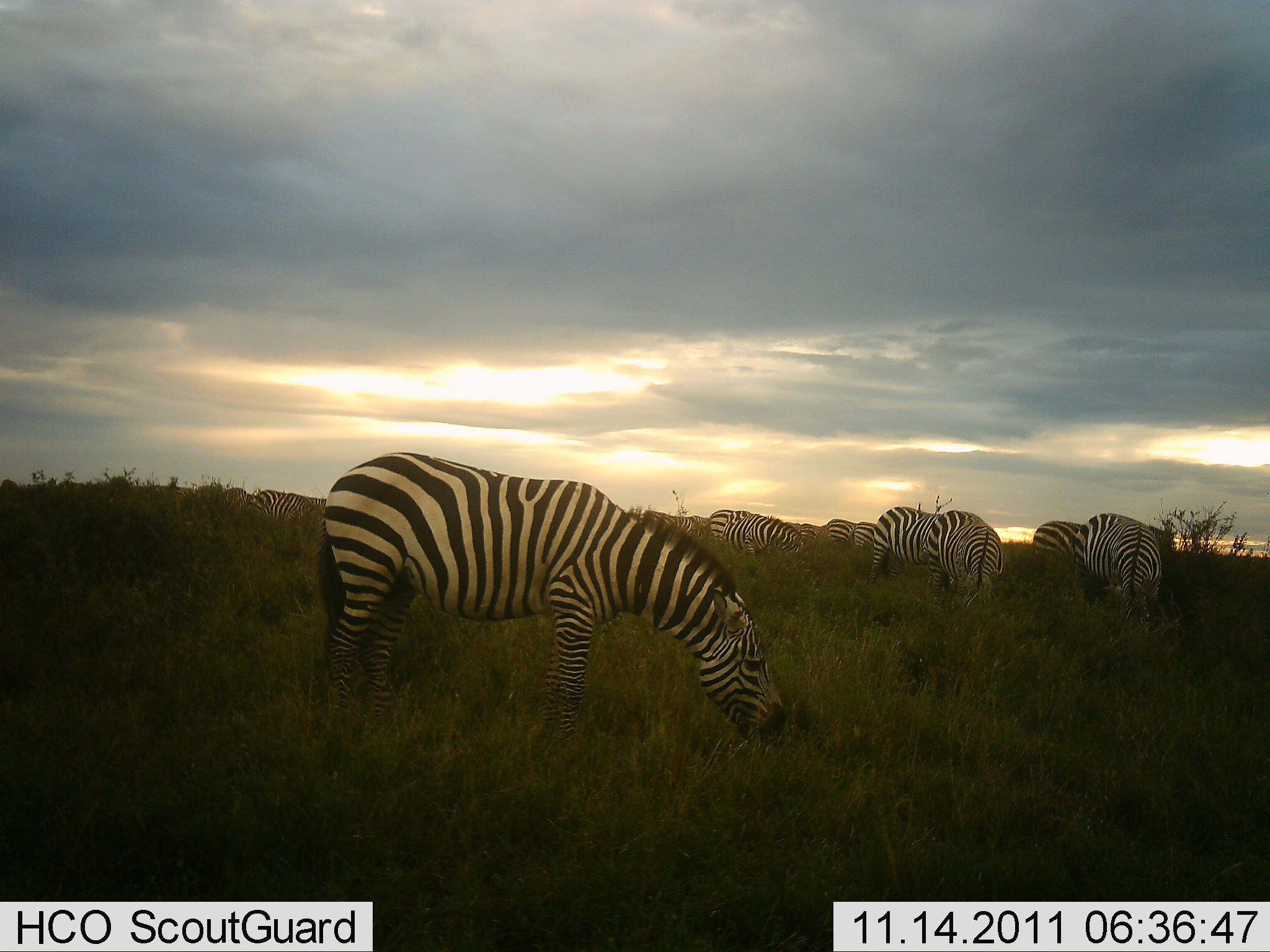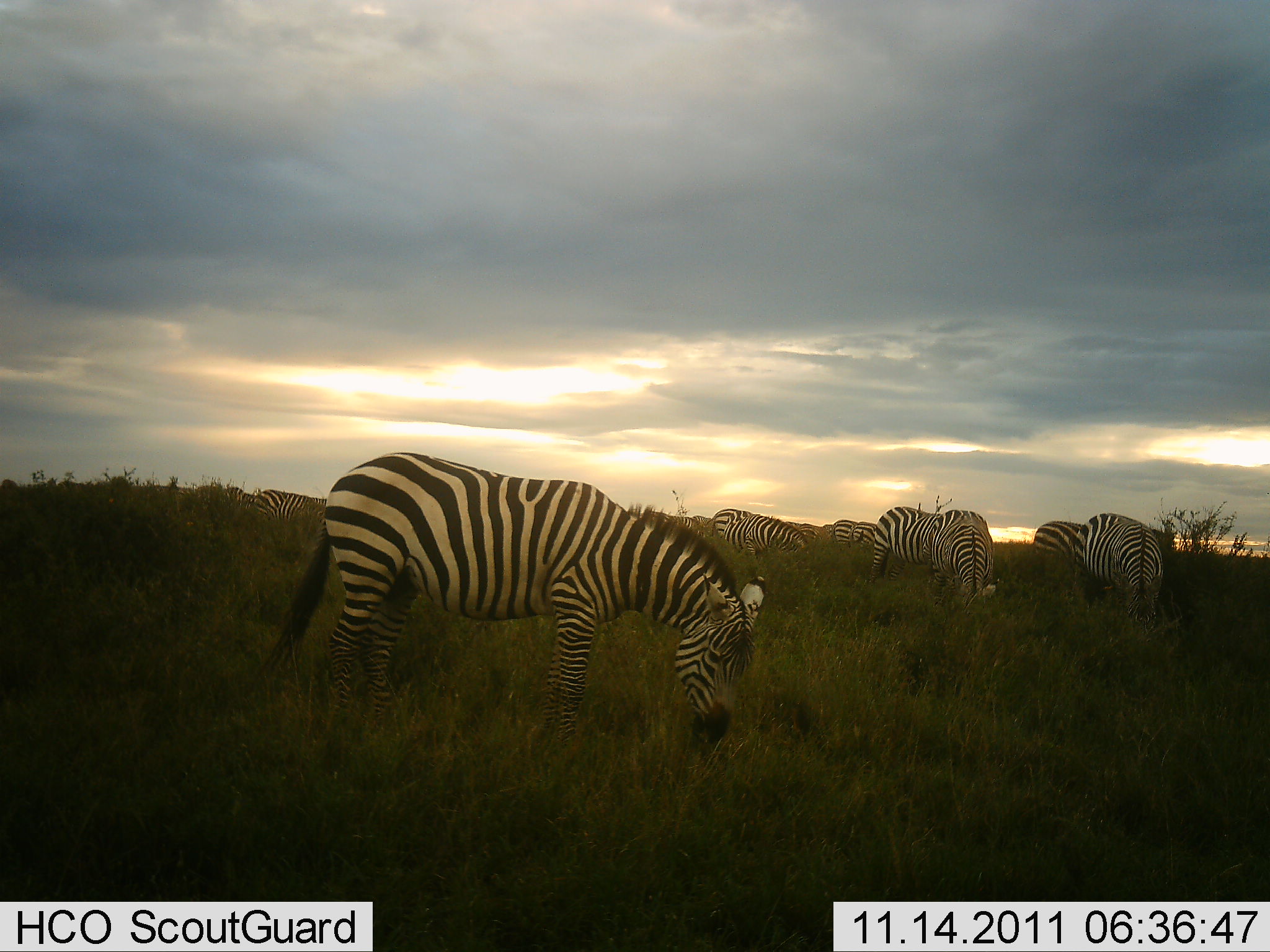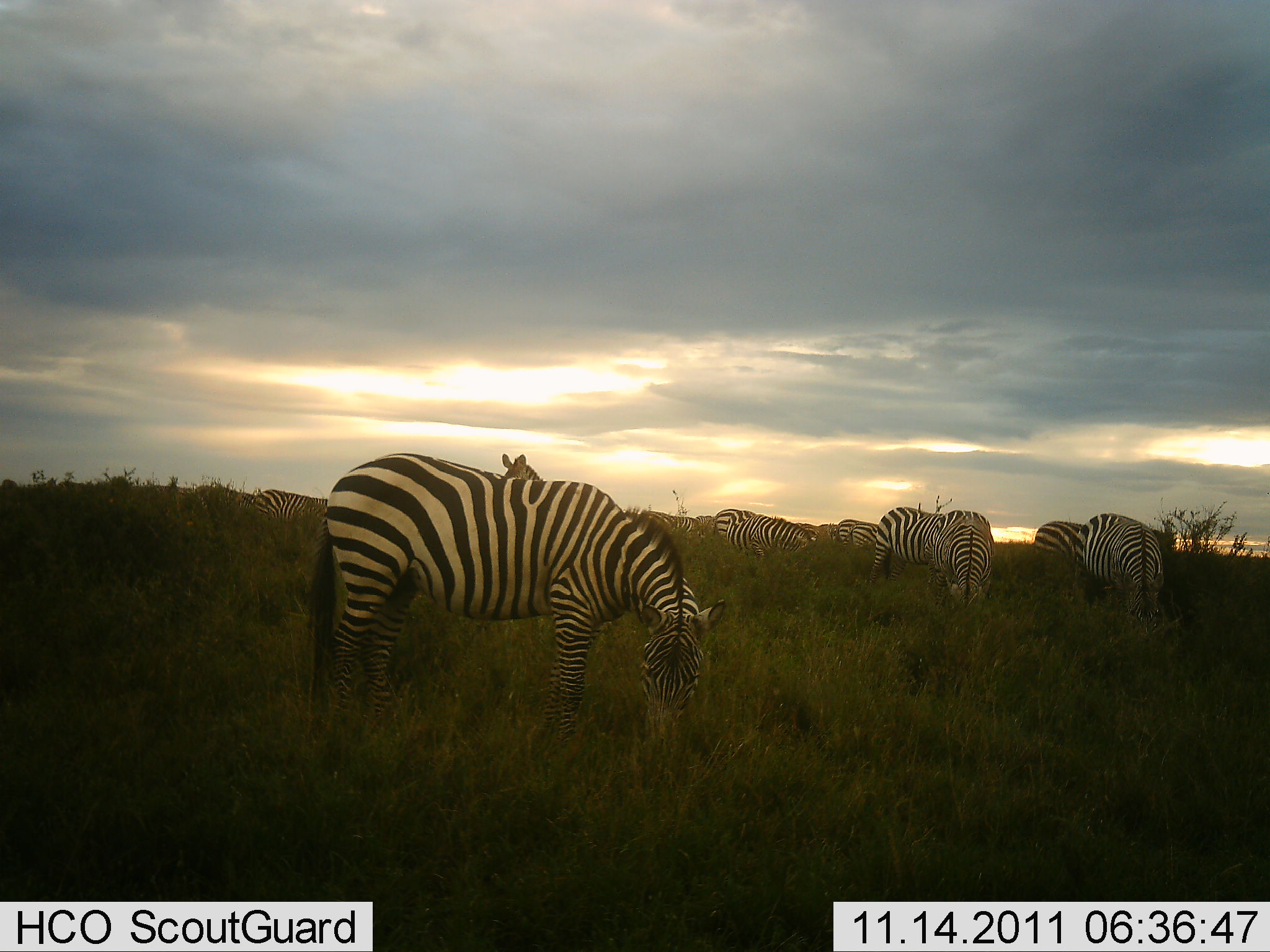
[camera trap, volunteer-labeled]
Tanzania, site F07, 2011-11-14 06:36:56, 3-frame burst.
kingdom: Animalia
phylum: Chordata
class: Mammalia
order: Perissodactyla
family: Equidae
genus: Equus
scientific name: Equus quagga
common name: plains zebra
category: zebra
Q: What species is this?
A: Zebra (plains zebra) (Equus quagga).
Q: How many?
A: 9.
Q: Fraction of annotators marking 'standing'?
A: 23%.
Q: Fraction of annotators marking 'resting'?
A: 0%.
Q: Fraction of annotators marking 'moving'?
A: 0%.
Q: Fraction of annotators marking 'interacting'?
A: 0%.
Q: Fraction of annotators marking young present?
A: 0%.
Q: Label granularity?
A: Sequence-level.